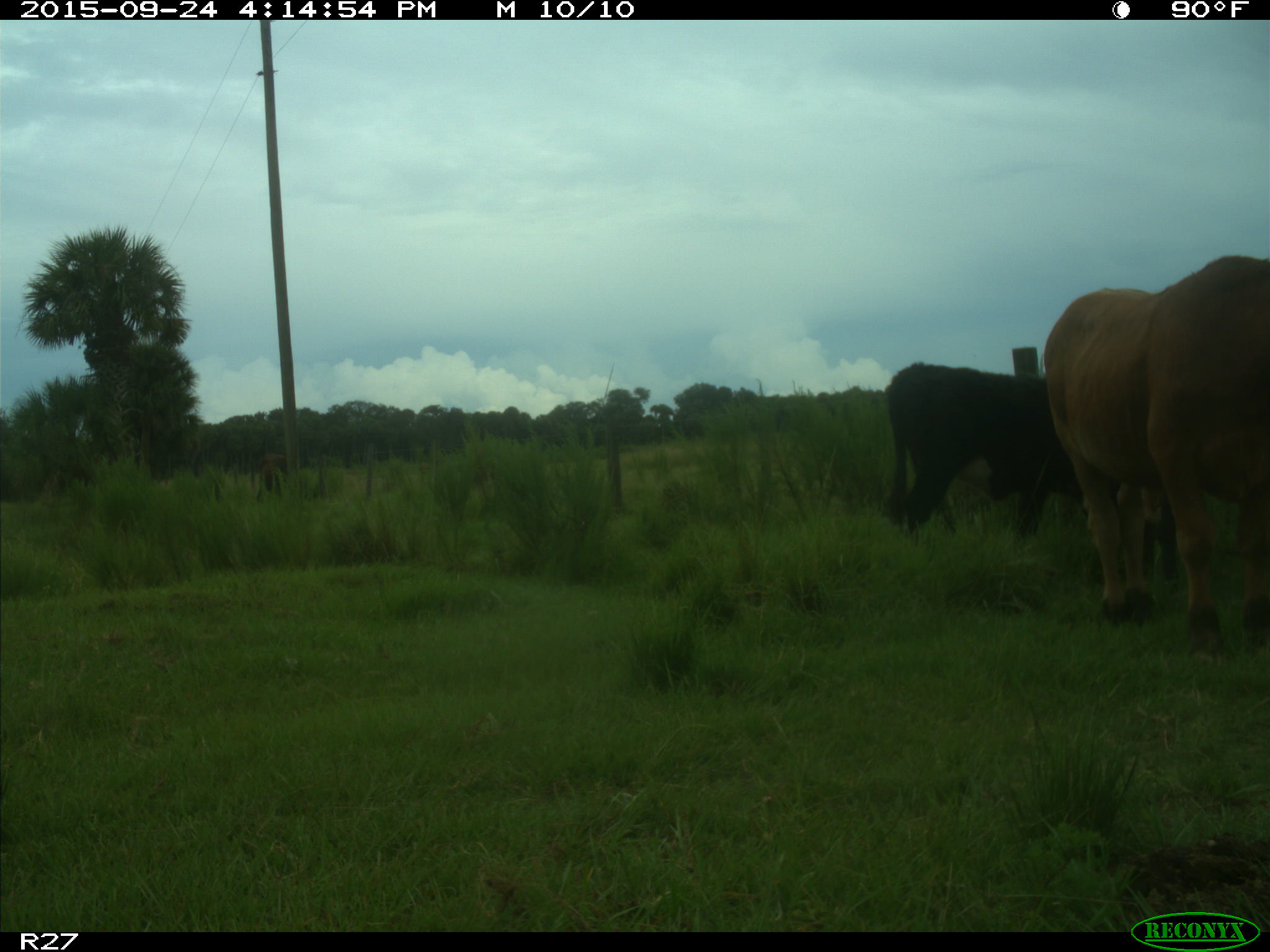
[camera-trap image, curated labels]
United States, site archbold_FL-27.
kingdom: Animalia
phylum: Chordata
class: Mammalia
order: Artiodactyla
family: Bovidae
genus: Bos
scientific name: Bos taurus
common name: domestic cow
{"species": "Bos taurus (domestic cow)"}